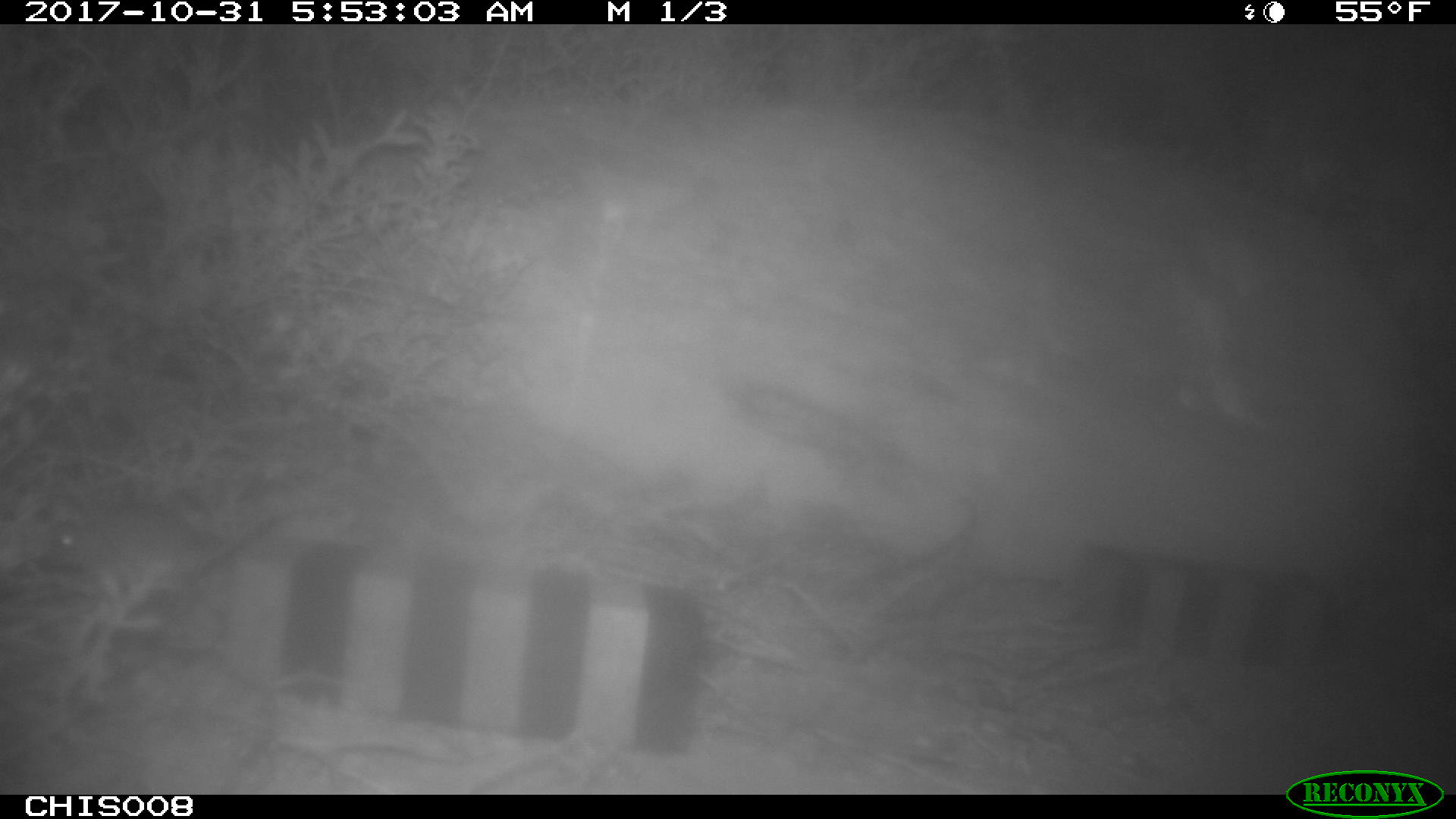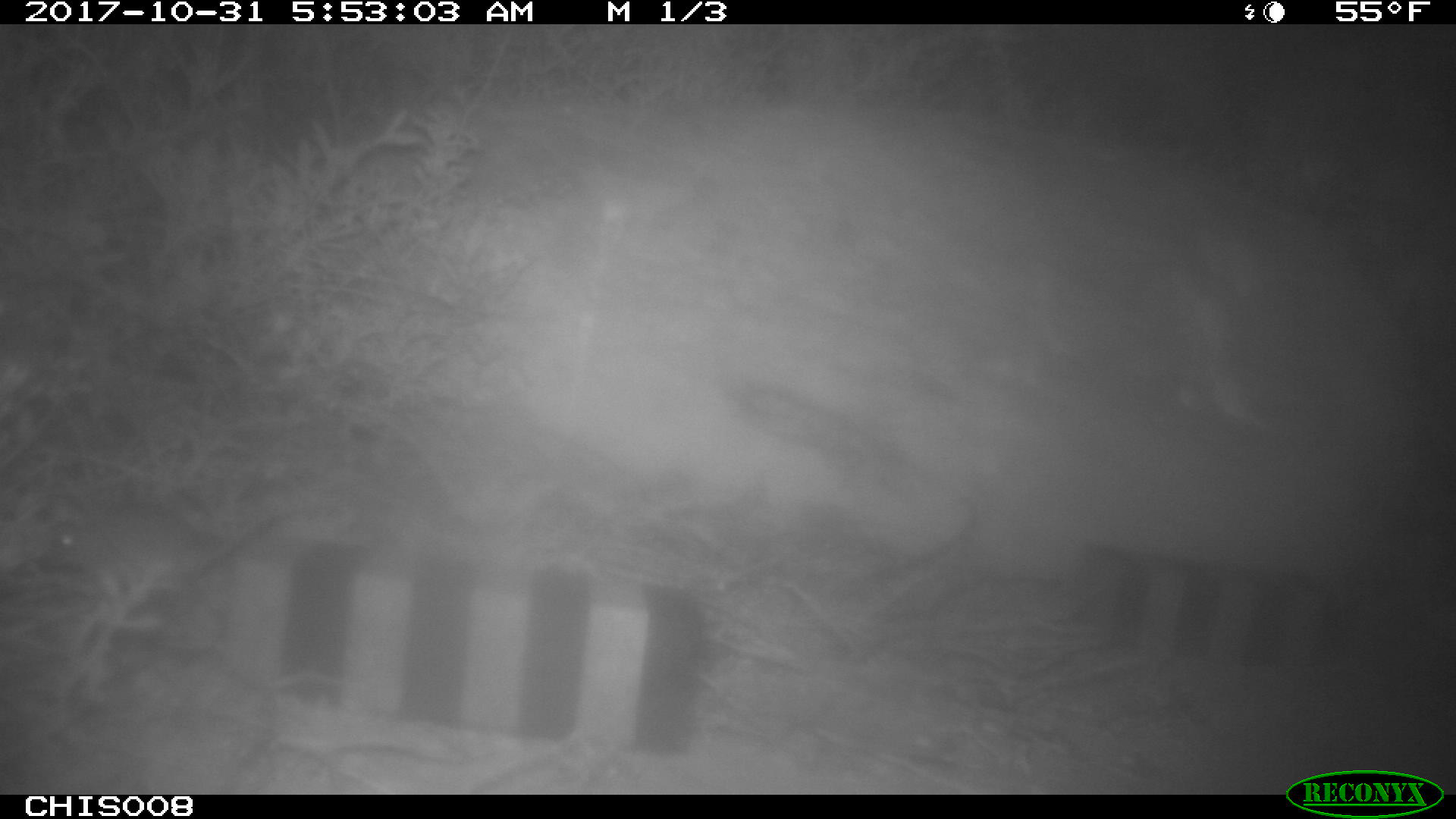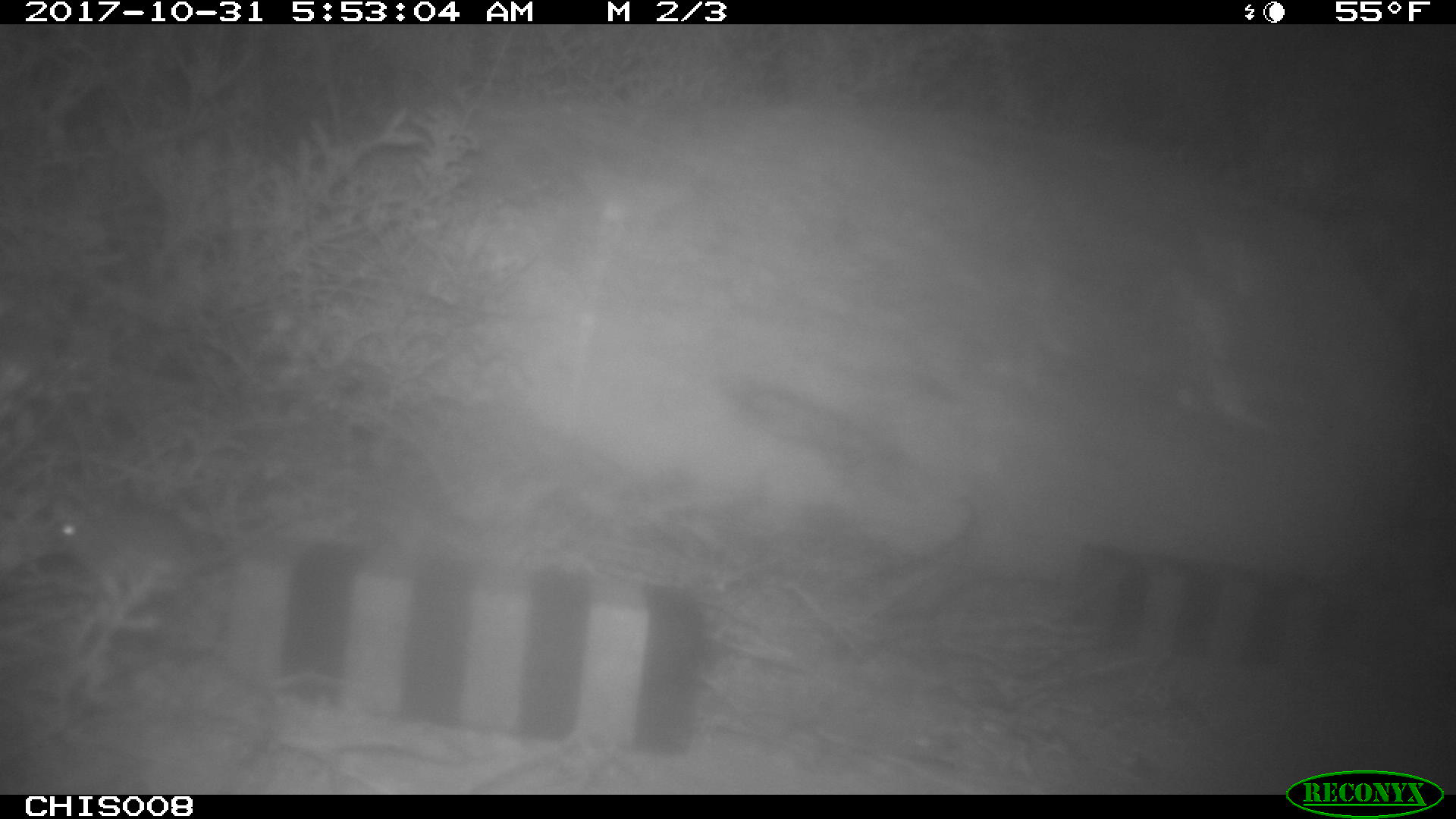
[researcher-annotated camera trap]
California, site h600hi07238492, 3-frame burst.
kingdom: Animalia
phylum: Chordata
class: Mammalia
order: Rodentia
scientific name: Rodentia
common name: rodent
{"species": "rodent (Rodentia)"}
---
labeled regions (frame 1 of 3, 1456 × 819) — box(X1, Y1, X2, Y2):
rodent: box(34, 506, 290, 629)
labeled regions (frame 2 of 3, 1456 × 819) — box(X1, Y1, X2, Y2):
rodent: box(47, 501, 275, 625)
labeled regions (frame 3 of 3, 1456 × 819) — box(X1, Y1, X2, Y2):
rodent: box(48, 505, 287, 607)